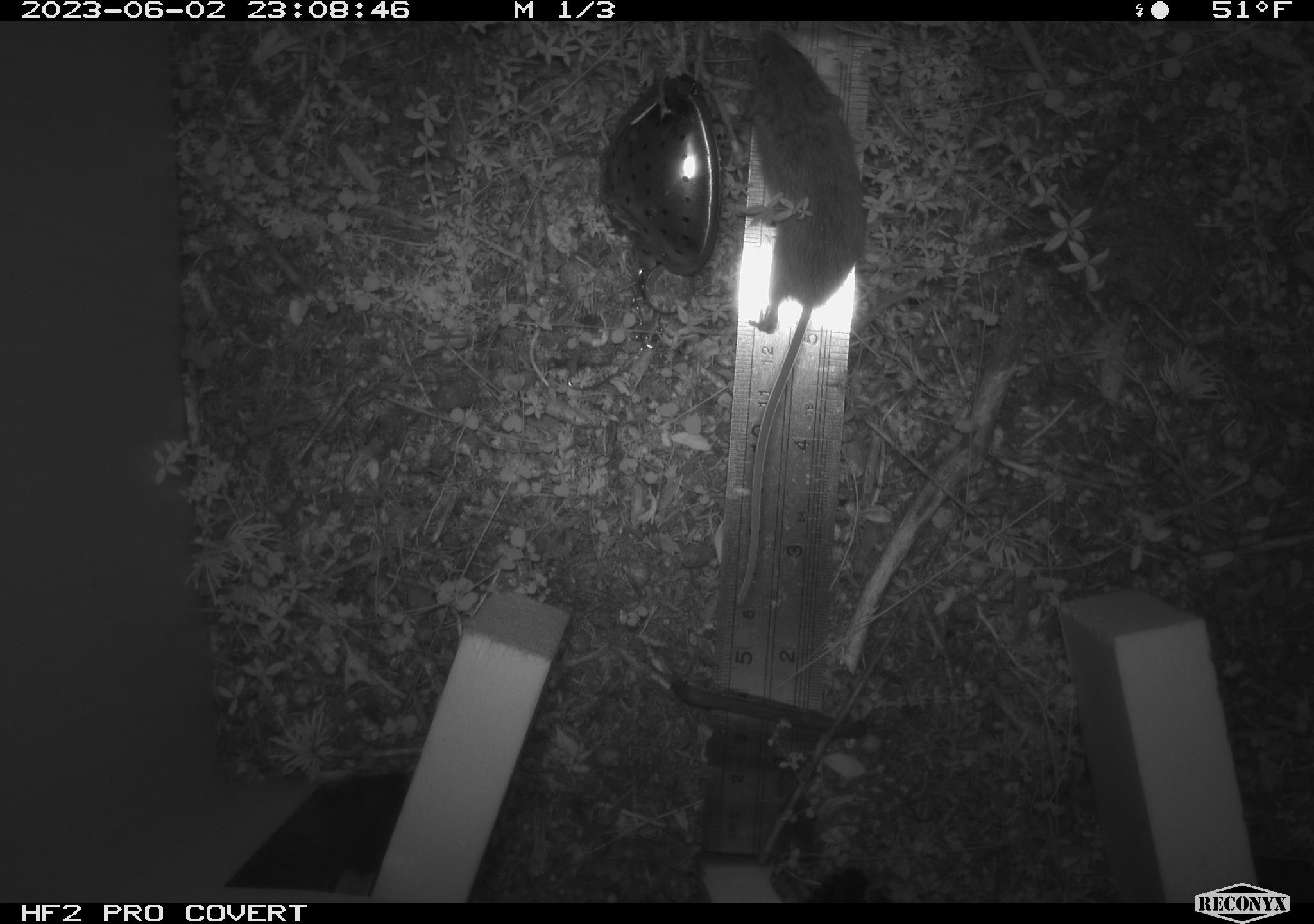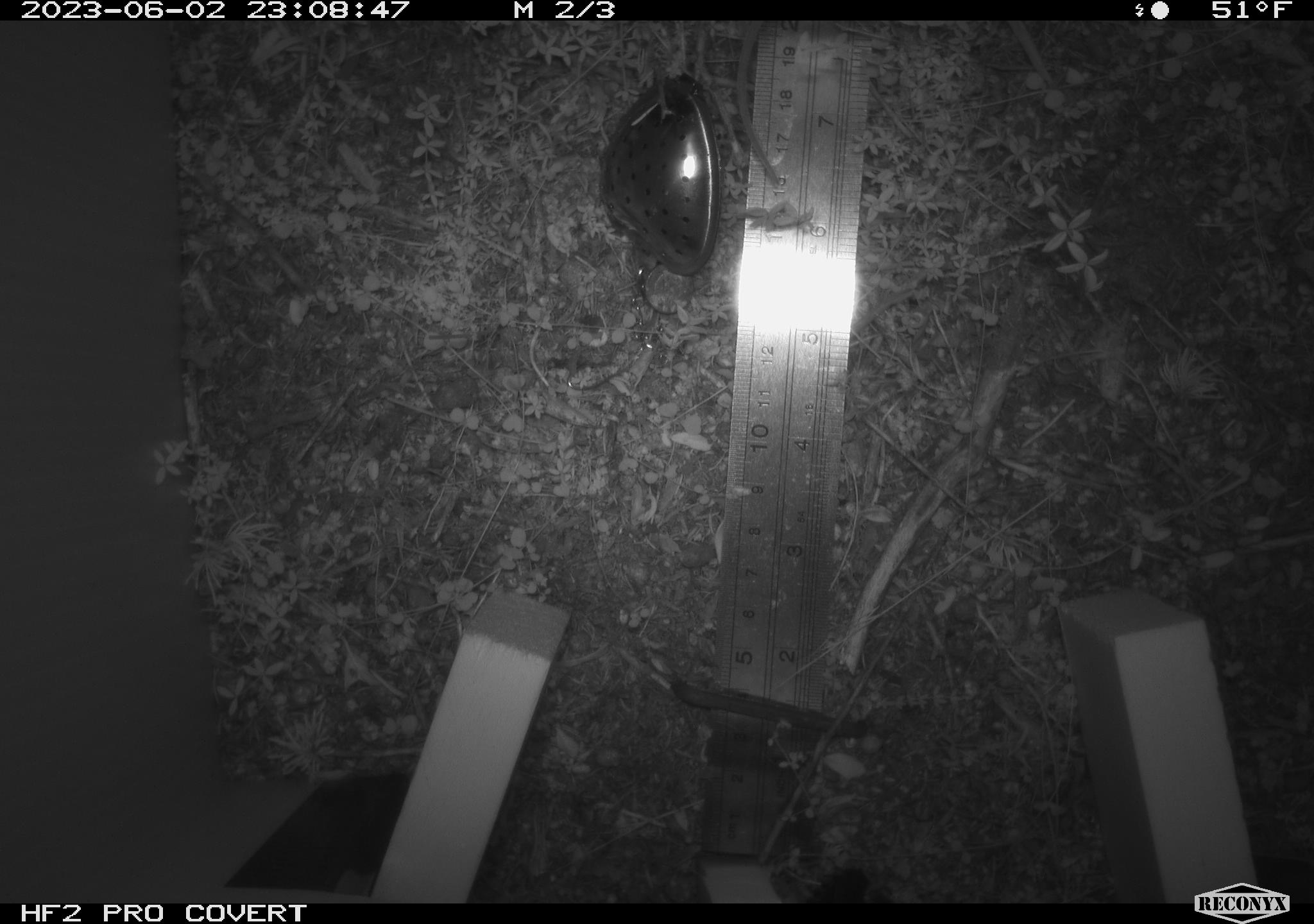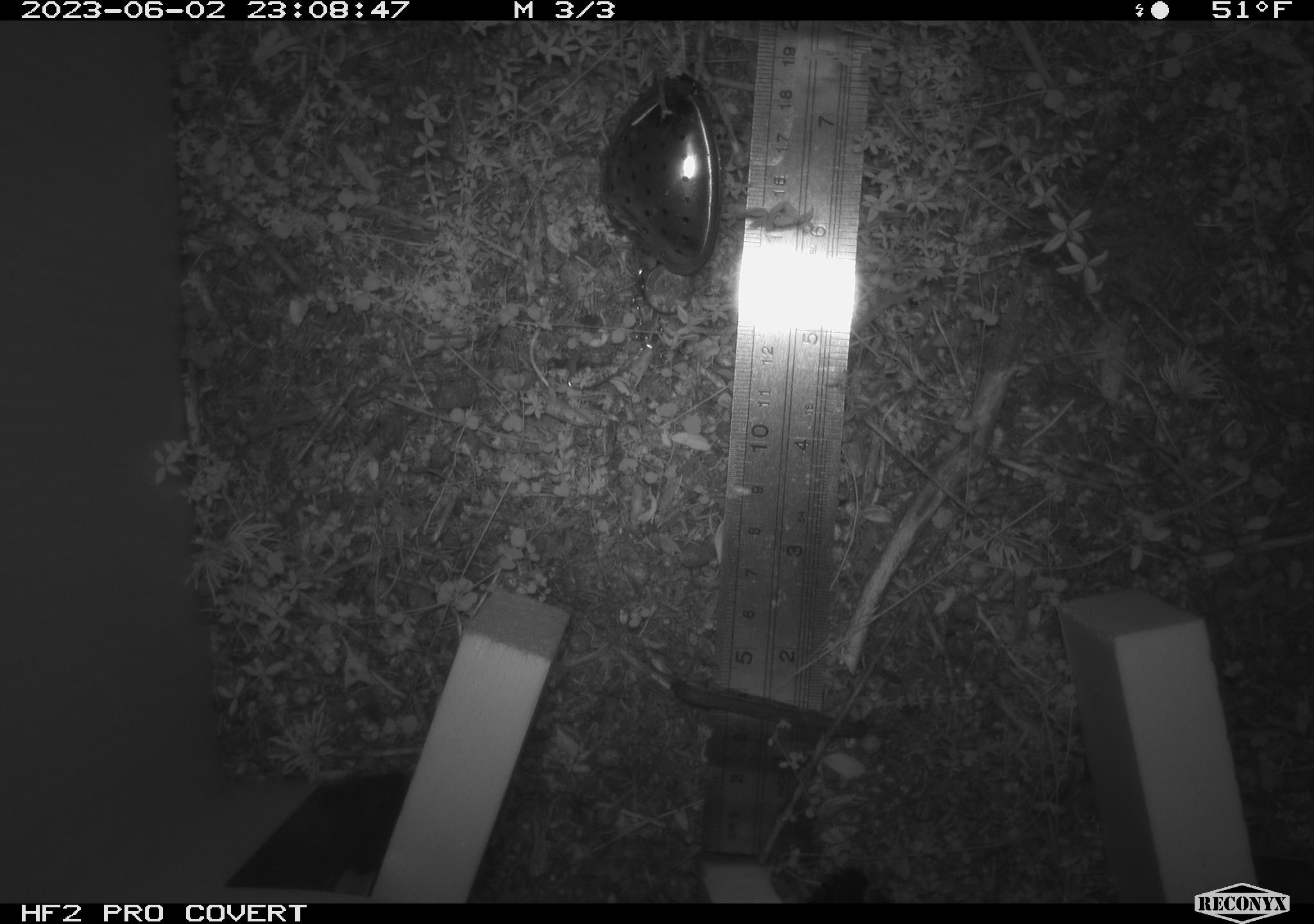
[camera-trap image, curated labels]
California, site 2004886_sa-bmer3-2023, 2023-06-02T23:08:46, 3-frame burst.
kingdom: Animalia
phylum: Chordata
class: Mammalia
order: Rodentia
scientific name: Rodentia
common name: mouse species